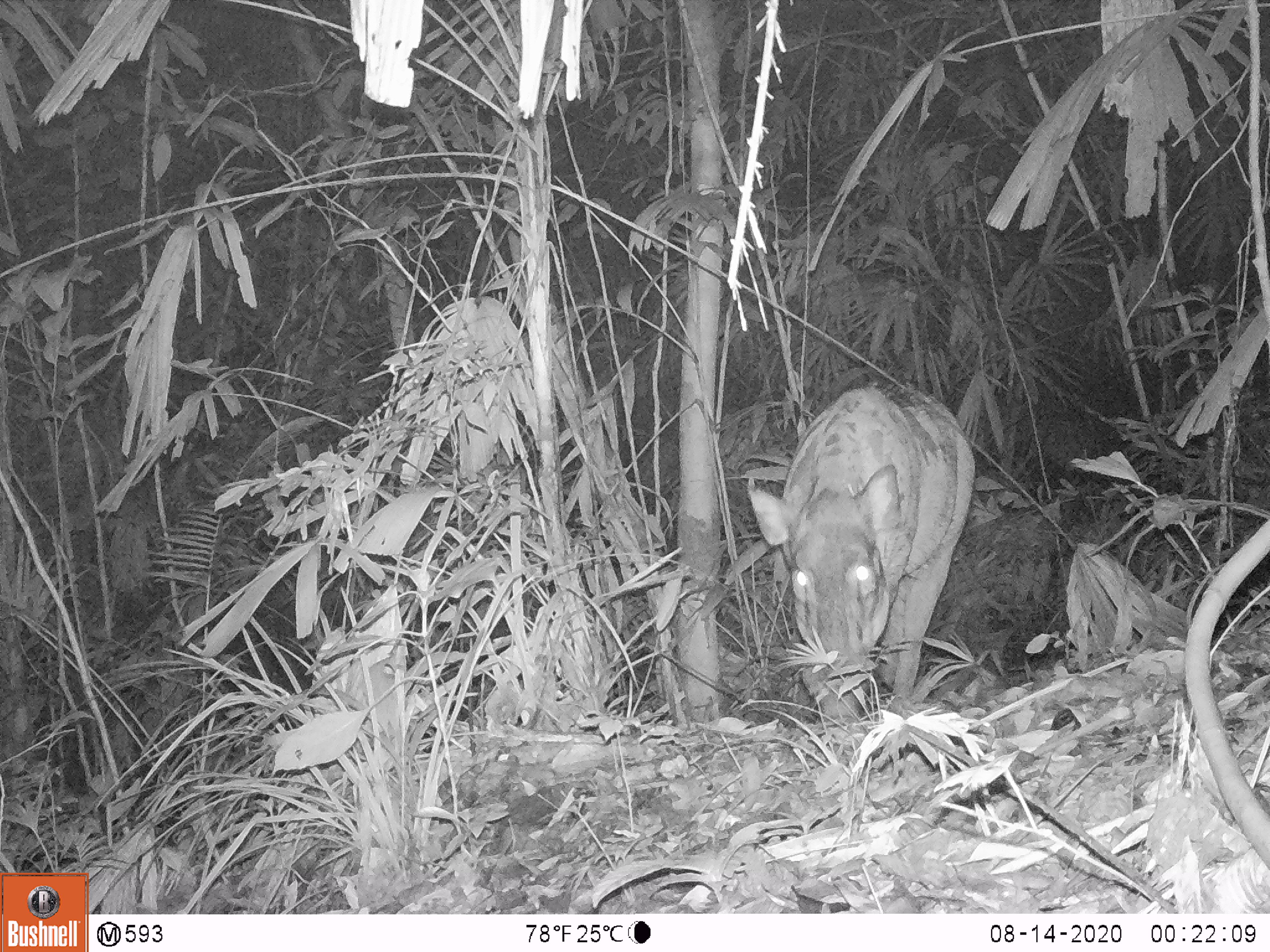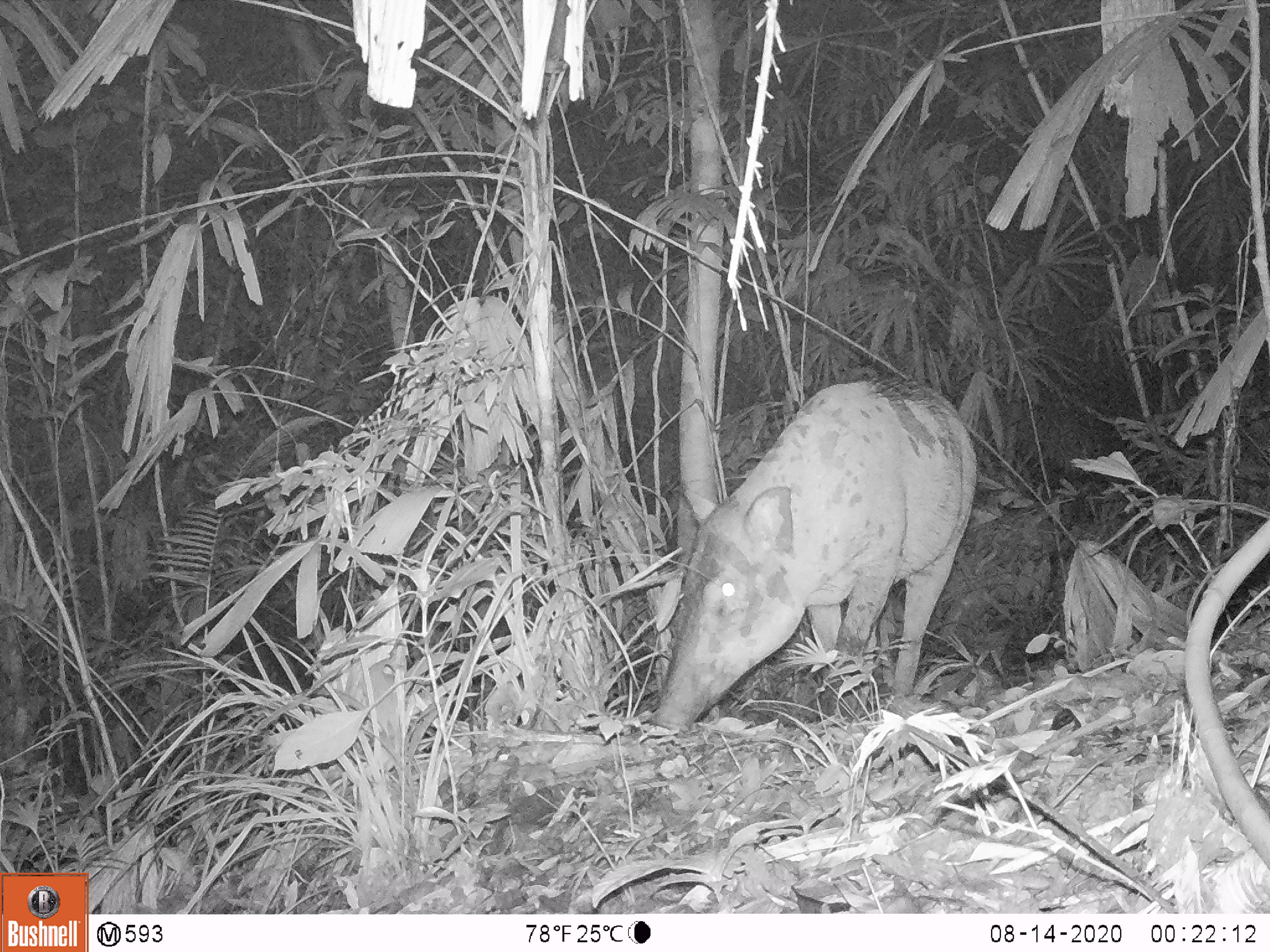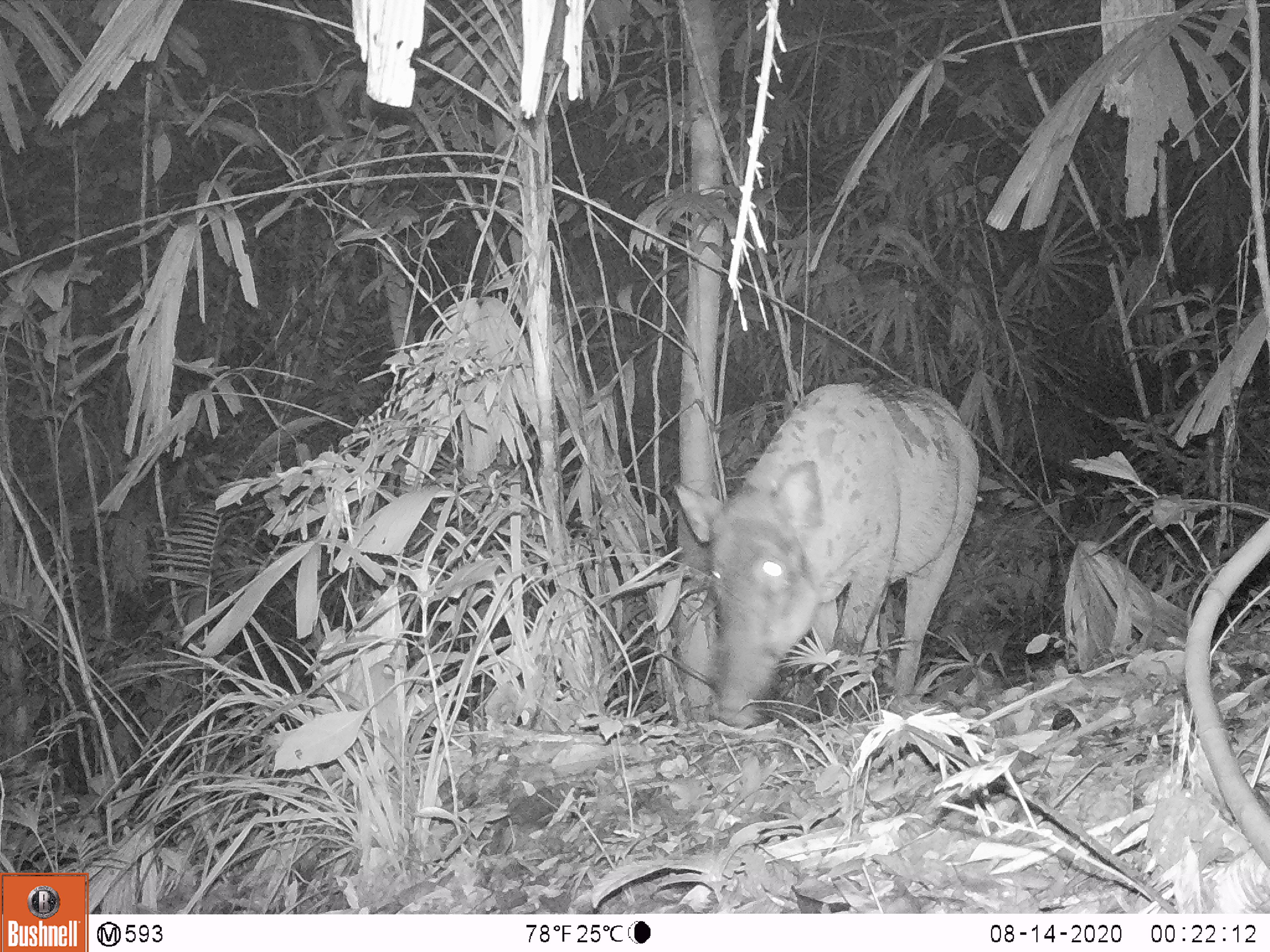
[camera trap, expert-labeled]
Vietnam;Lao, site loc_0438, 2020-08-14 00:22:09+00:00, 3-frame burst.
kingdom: Animalia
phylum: Chordata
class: Mammalia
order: Artiodactyla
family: Suidae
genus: Sus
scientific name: Sus scrofa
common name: eurasian wild pig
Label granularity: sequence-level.